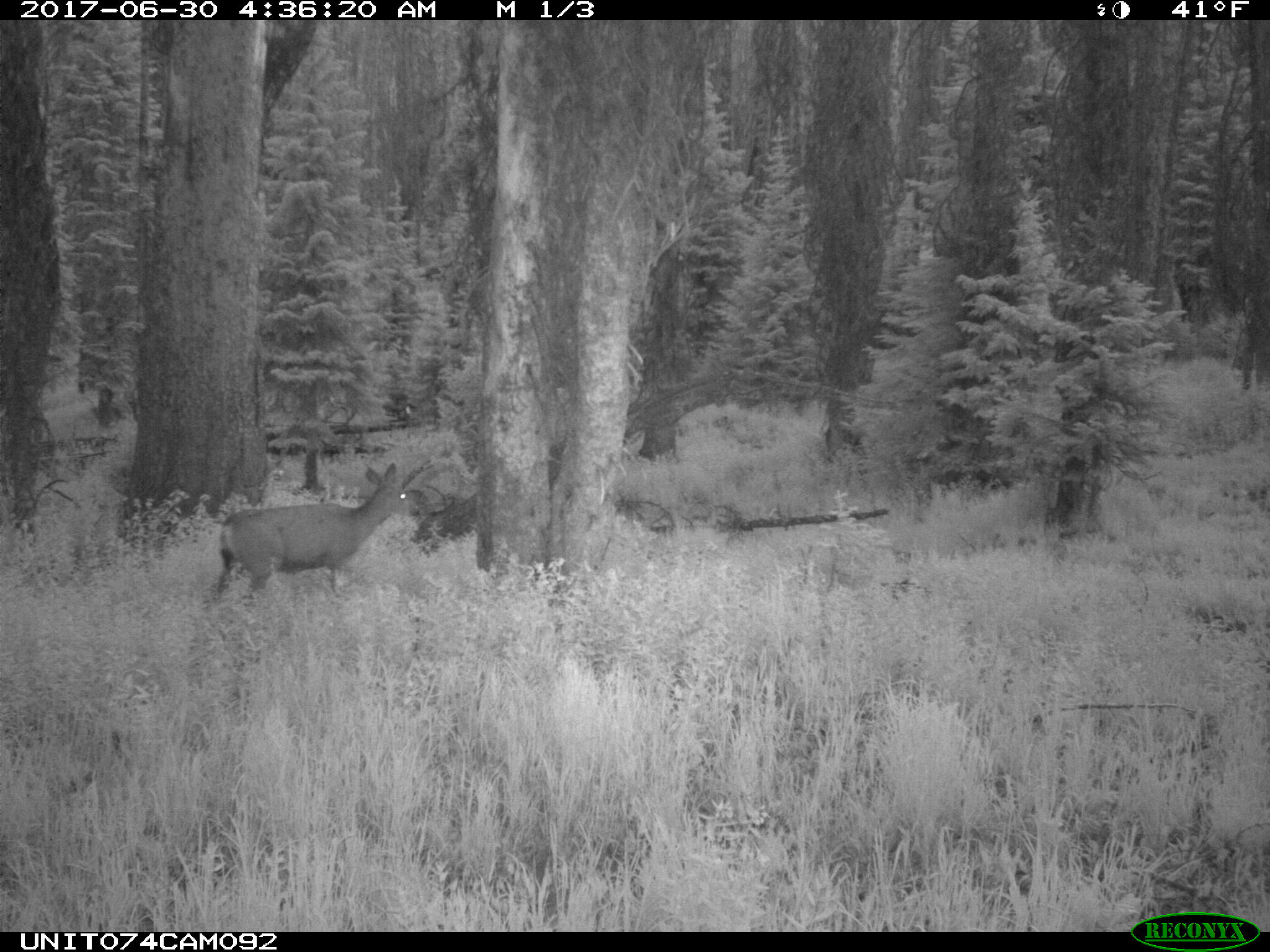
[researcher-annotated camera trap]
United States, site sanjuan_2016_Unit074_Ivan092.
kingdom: Animalia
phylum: Chordata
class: Mammalia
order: Artiodactyla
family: Cervidae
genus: Odocoileus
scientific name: Odocoileus hemionus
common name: mule deer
Odocoileus hemionus (mule deer).